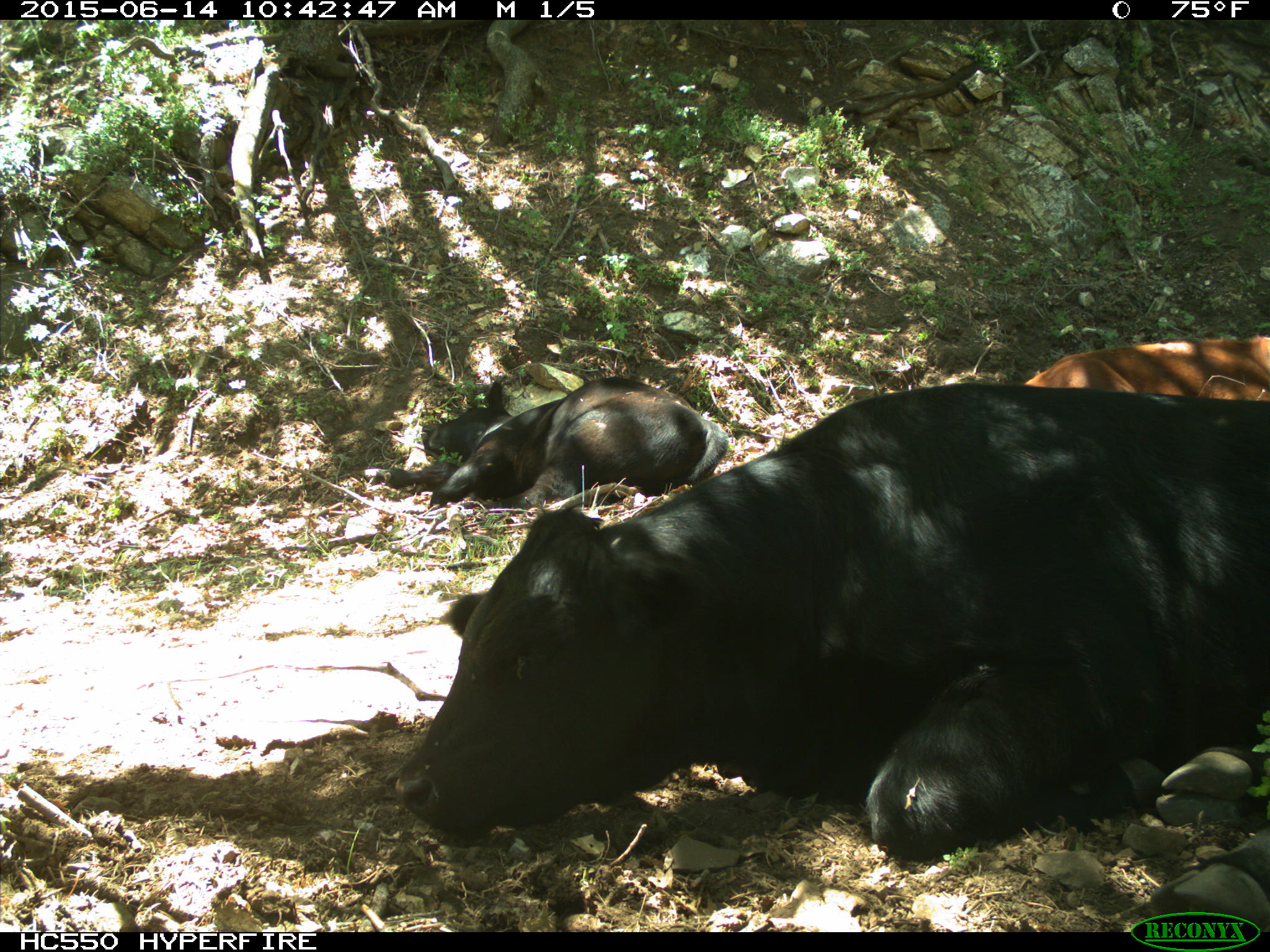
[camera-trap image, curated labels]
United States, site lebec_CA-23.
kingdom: Animalia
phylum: Chordata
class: Mammalia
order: Artiodactyla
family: Bovidae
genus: Bos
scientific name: Bos taurus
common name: domestic cow